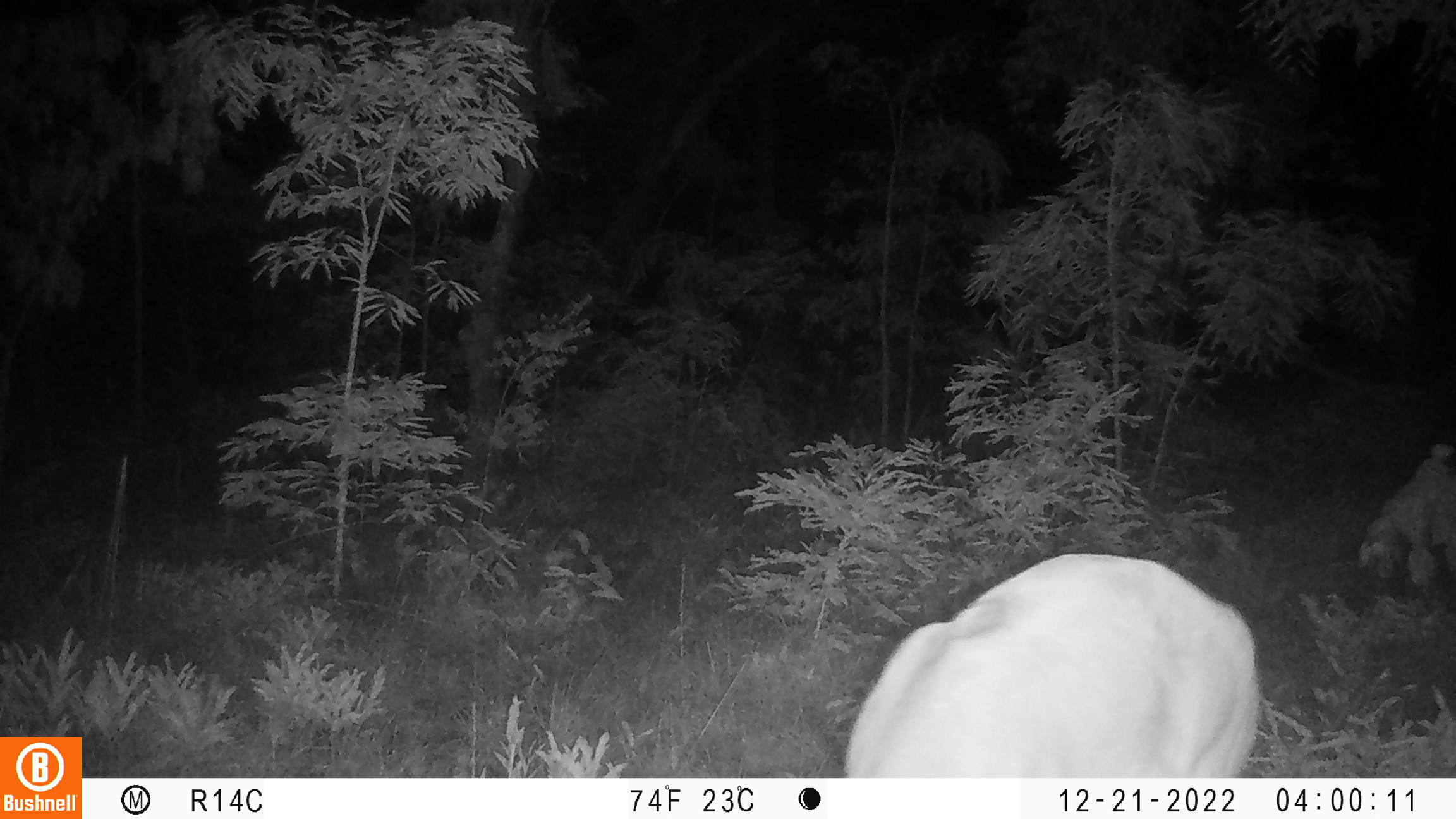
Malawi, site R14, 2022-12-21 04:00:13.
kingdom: Animalia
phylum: Chordata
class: Mammalia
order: Artiodactyla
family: Bovidae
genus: Redunca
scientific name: Redunca arundinum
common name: southern reedbuck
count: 1